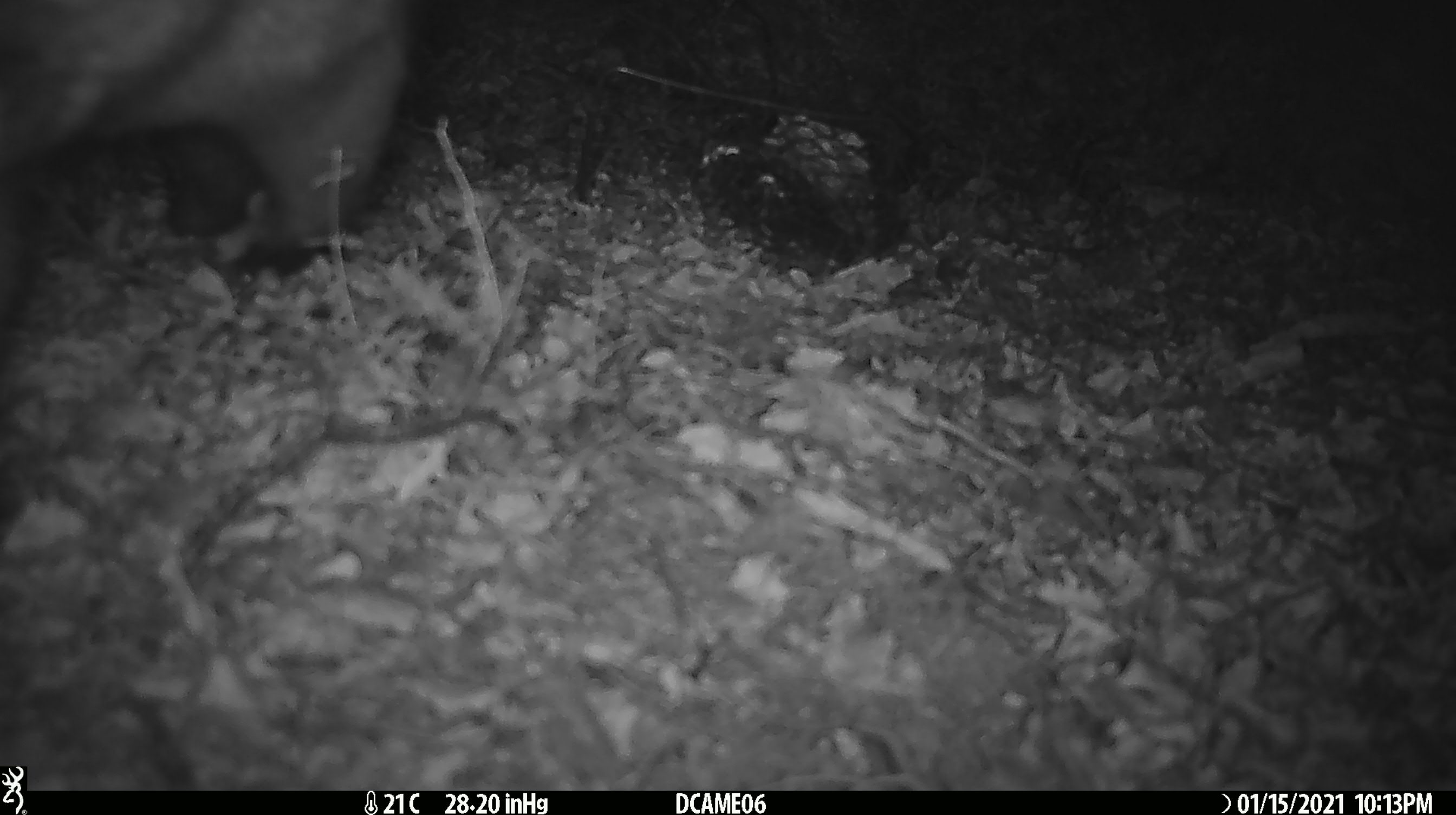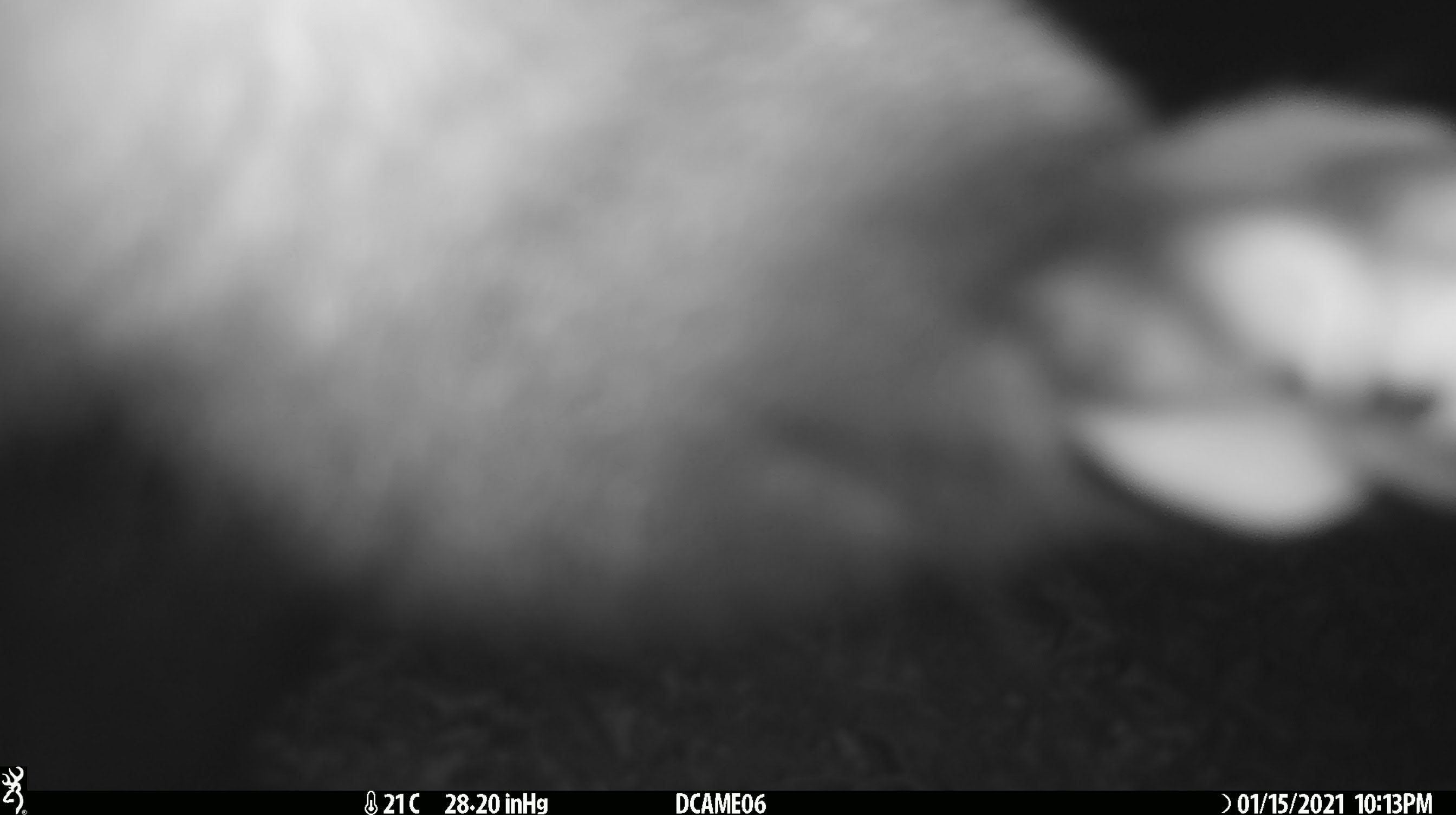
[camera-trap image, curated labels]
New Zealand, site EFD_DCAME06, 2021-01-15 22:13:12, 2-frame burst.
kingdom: Animalia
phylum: Chordata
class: Mammalia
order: Diprotodontia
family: Phalangeridae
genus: Trichosurus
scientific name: Trichosurus vulpecula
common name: common brushtail possum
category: possum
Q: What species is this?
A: Possum (common brushtail possum) (Trichosurus vulpecula).